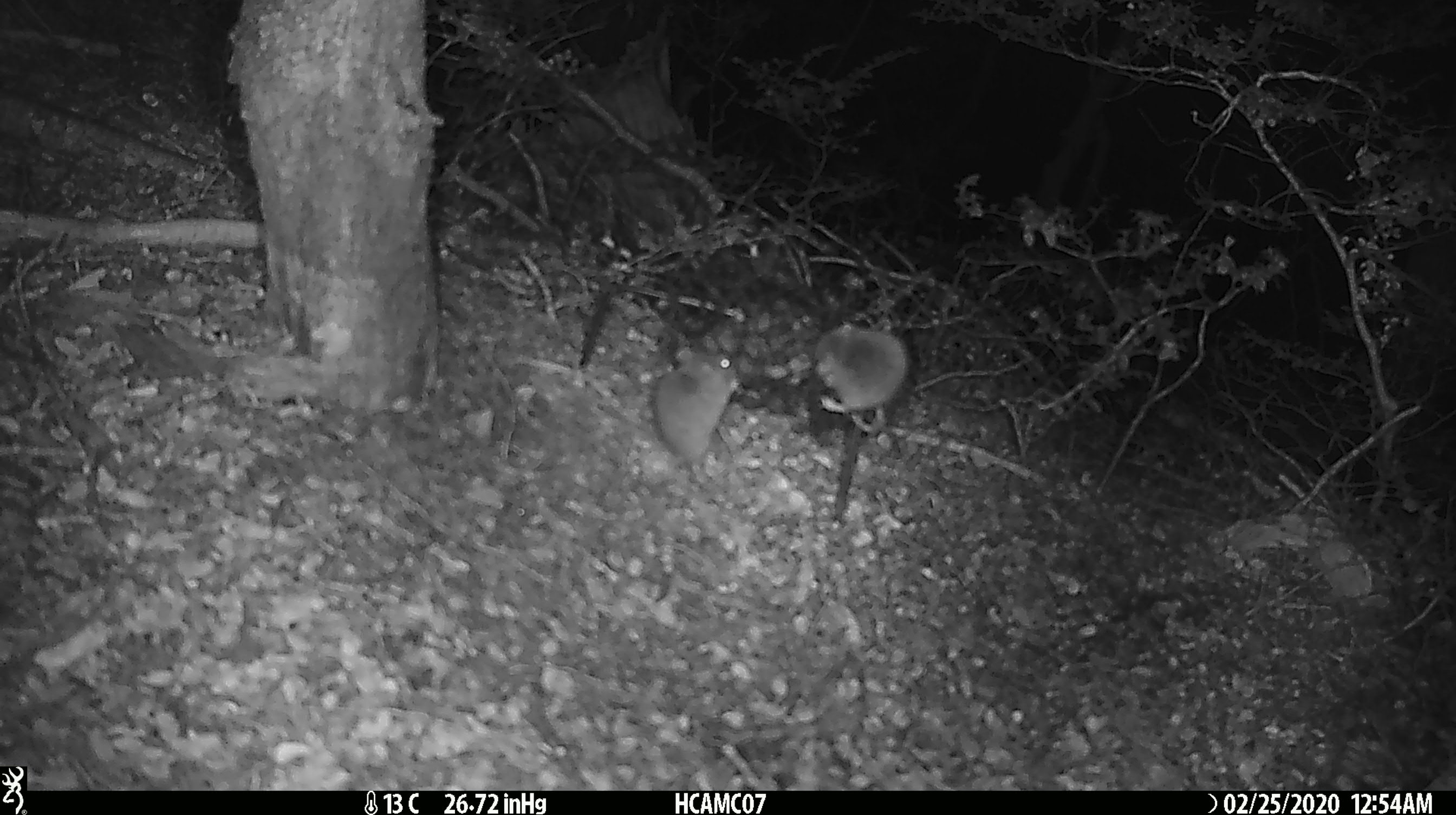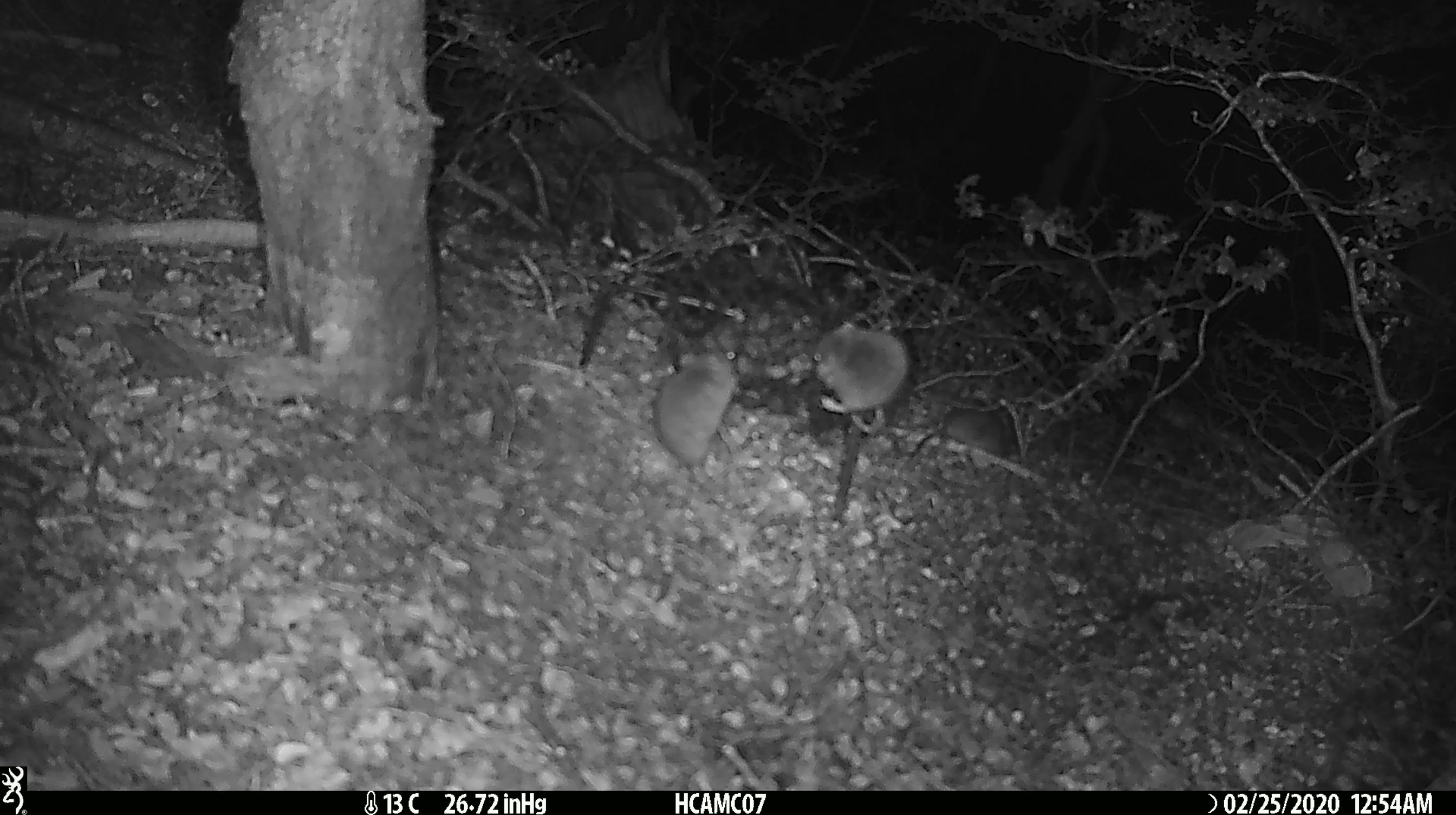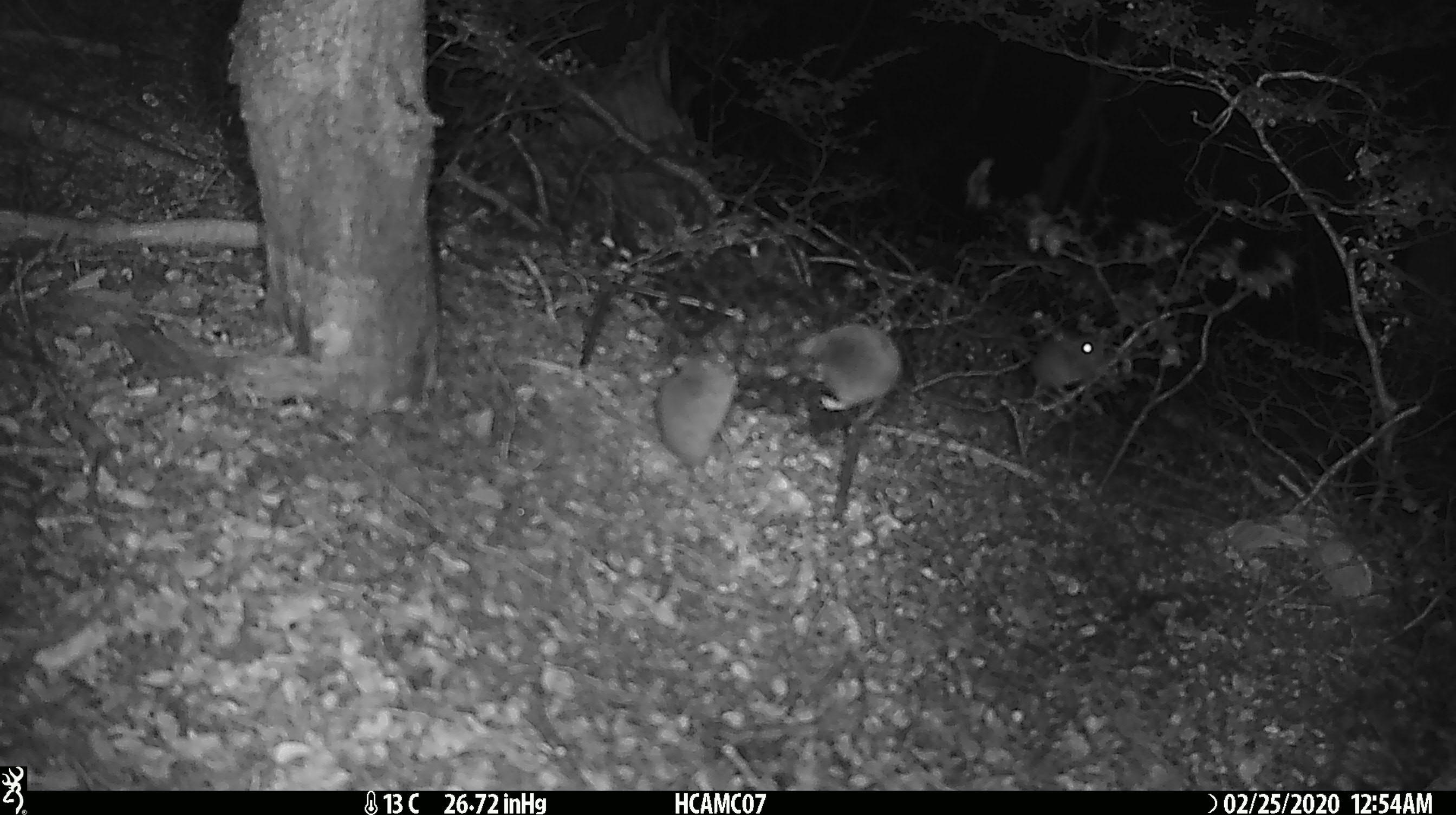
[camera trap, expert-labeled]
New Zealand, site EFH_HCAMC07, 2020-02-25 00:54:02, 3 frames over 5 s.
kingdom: Animalia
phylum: Chordata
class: Mammalia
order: Rodentia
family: Muridae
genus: Mus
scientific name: Mus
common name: mouse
Mouse (Mus).